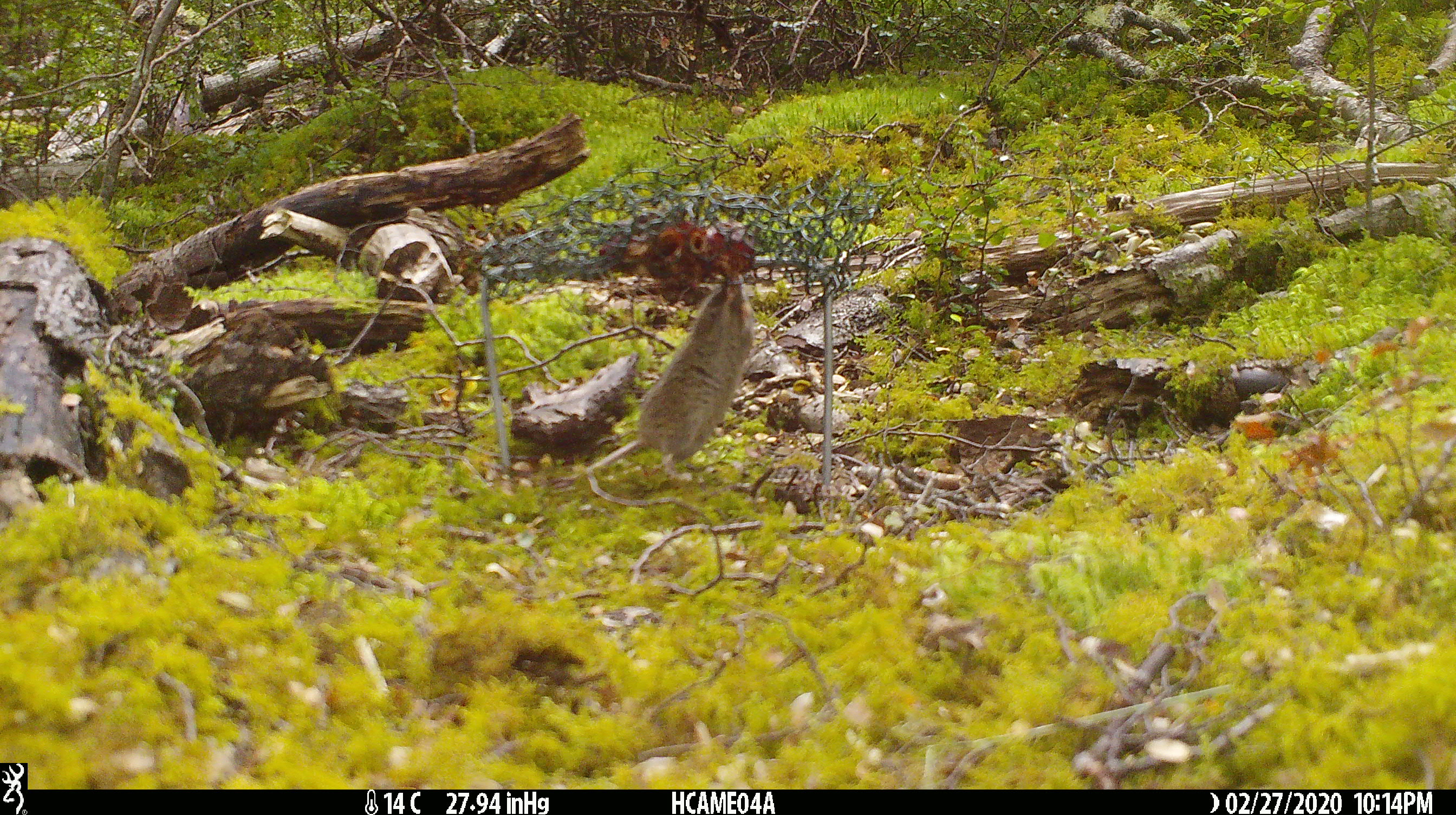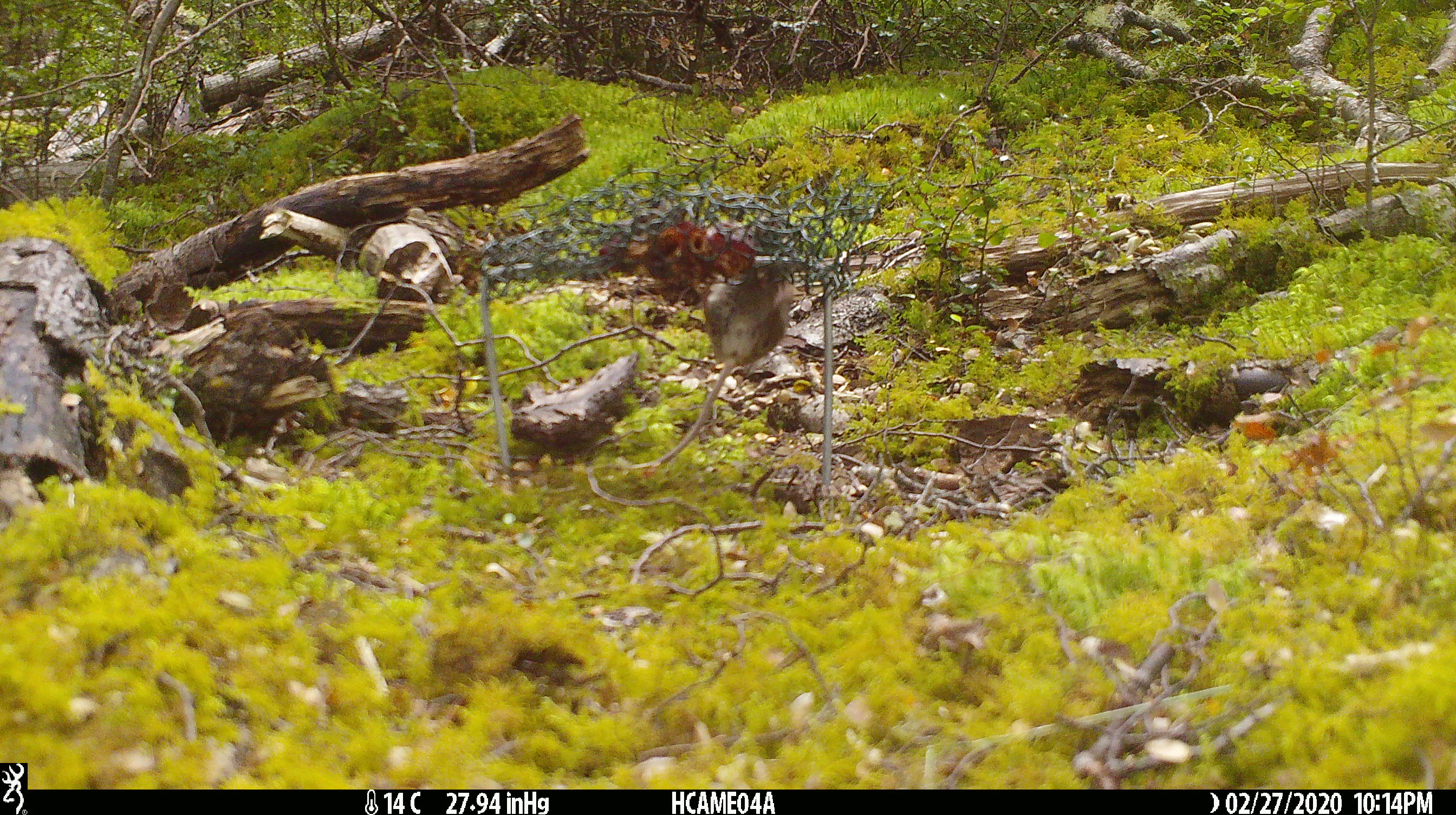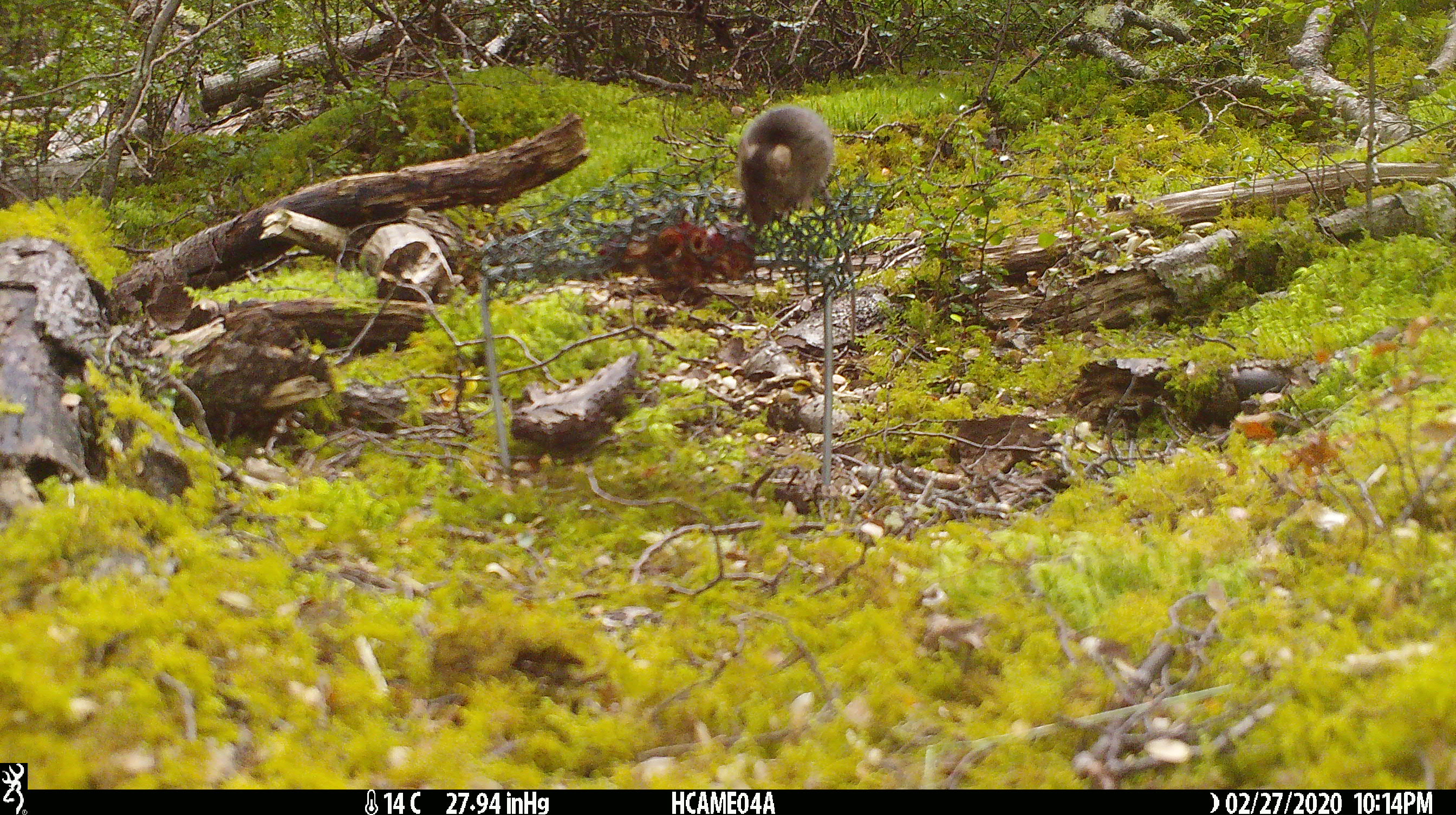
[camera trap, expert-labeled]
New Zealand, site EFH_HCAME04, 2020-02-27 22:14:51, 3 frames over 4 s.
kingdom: Animalia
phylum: Chordata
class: Mammalia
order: Rodentia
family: Muridae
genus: Mus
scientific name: Mus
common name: mouse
Mouse (Mus).